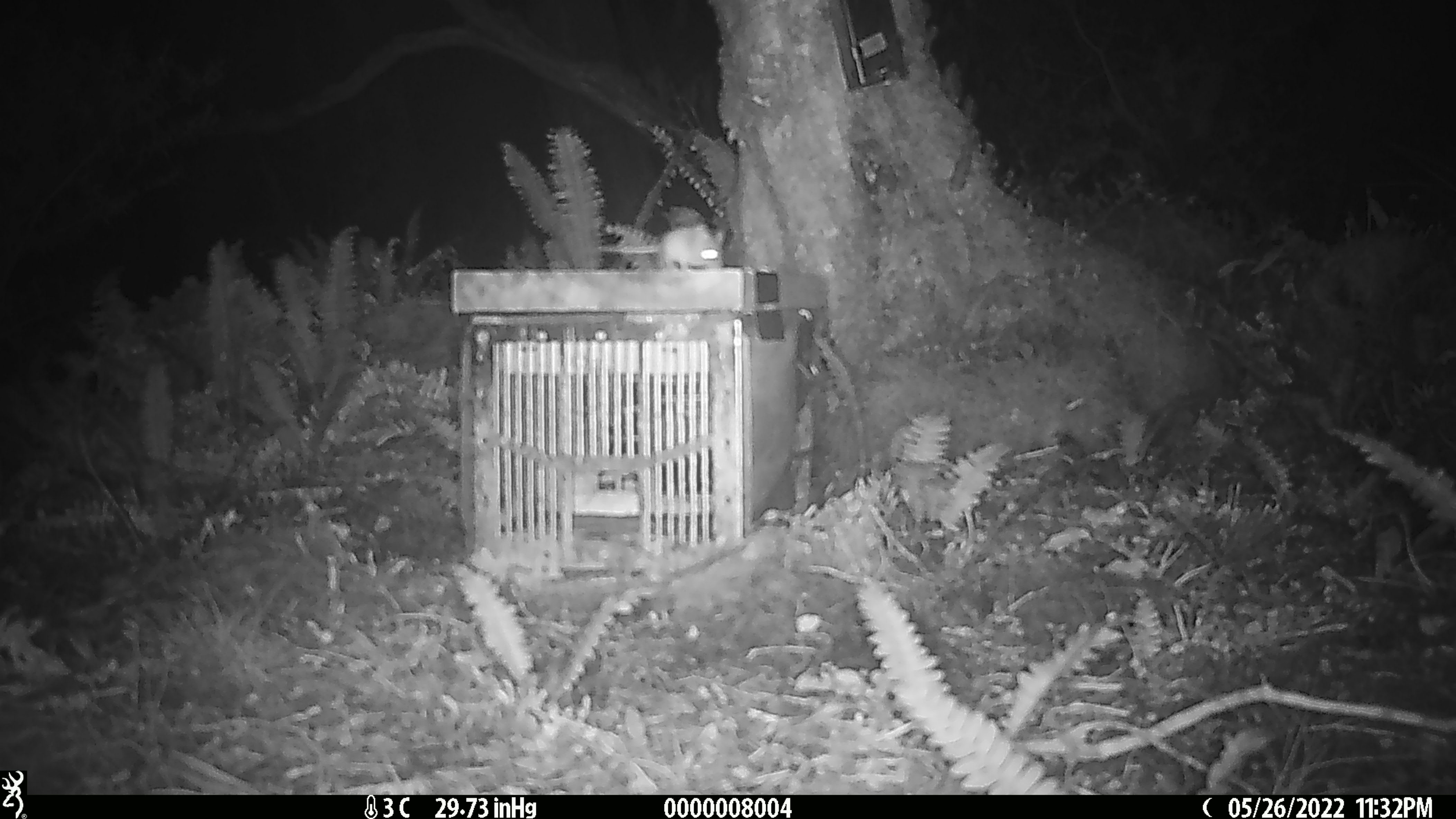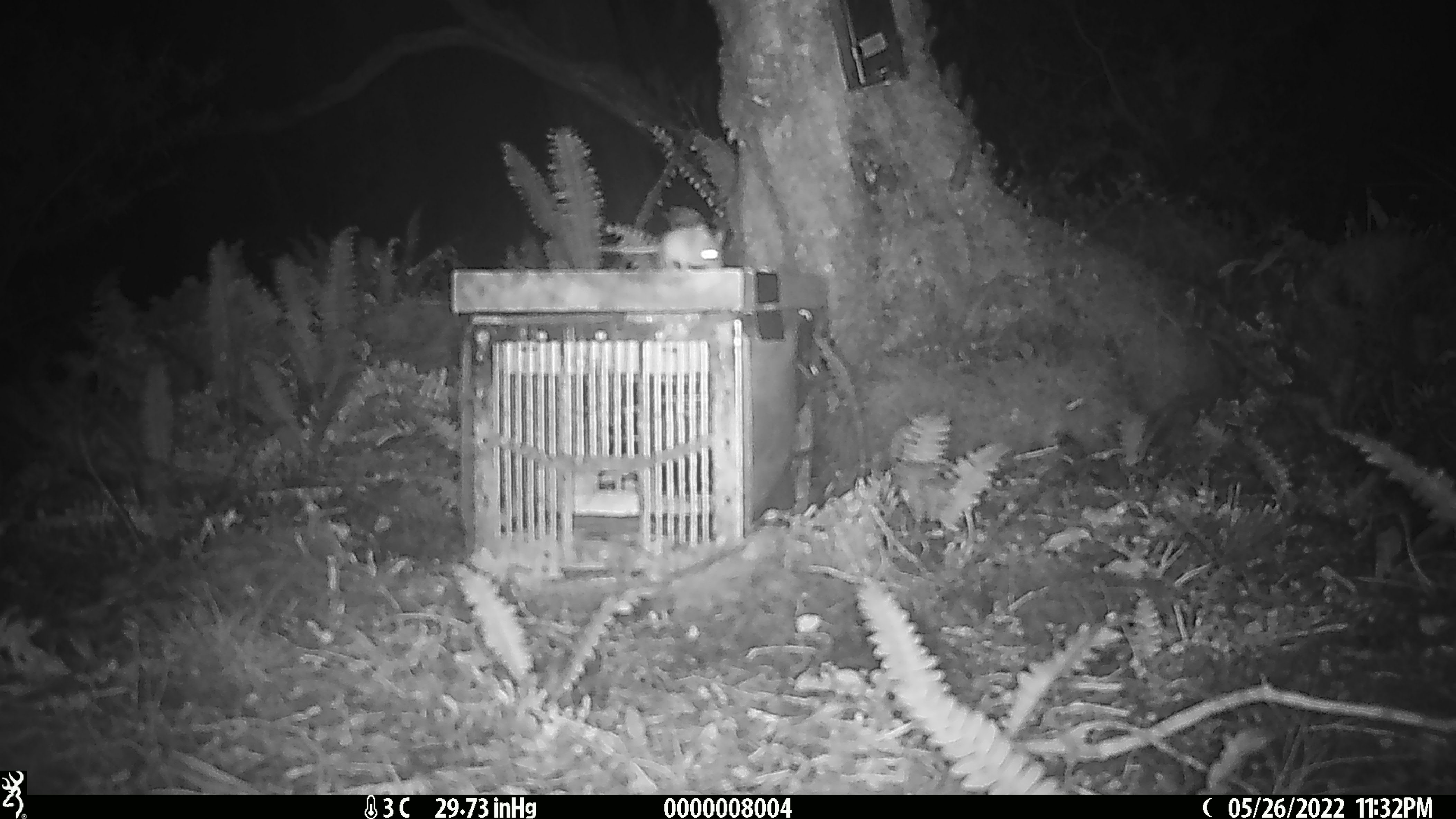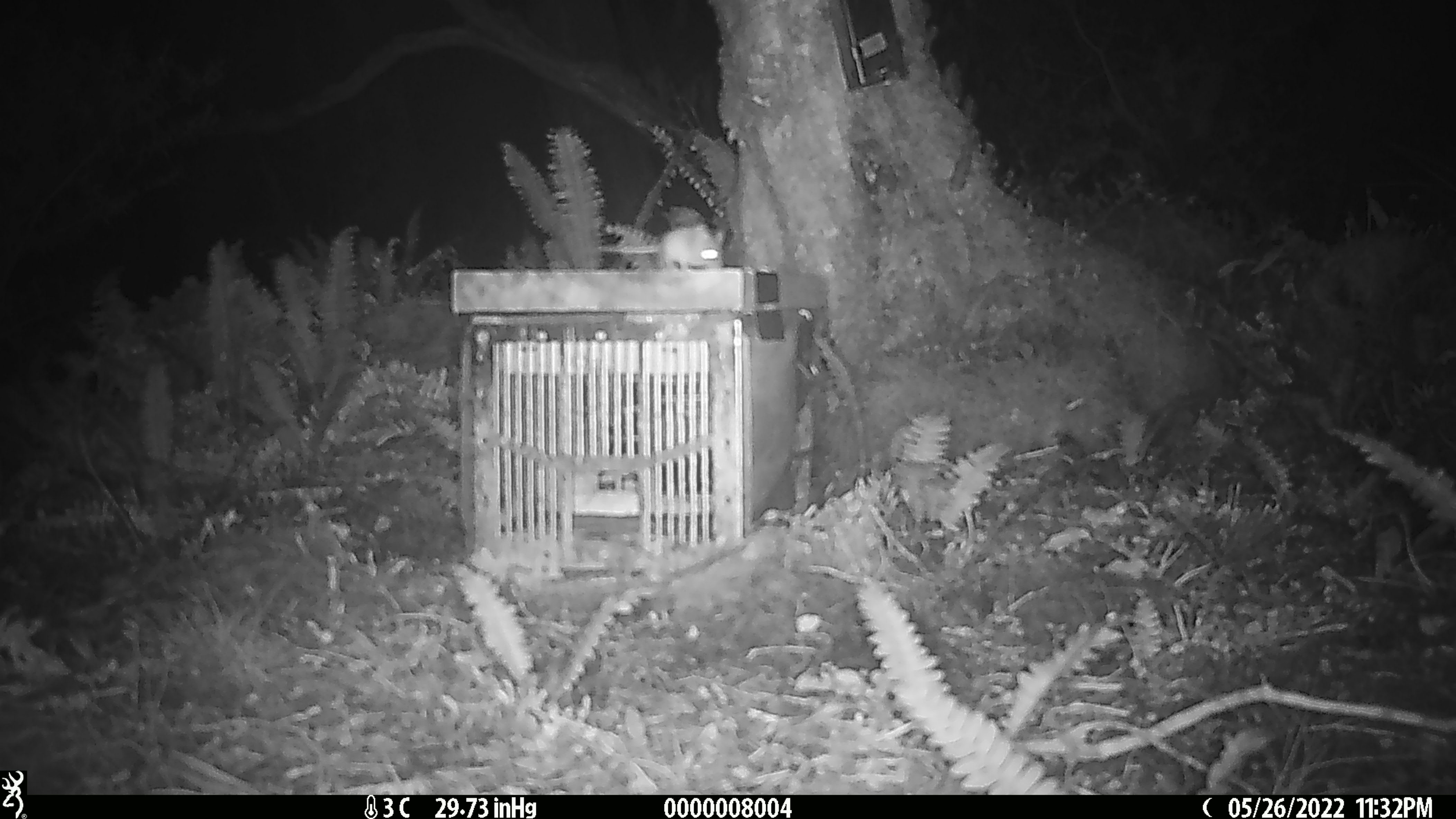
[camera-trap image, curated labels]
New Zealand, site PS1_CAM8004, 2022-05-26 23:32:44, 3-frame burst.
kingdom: Animalia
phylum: Chordata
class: Mammalia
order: Rodentia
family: Muridae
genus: Mus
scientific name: Mus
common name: mouse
Mouse (Mus).